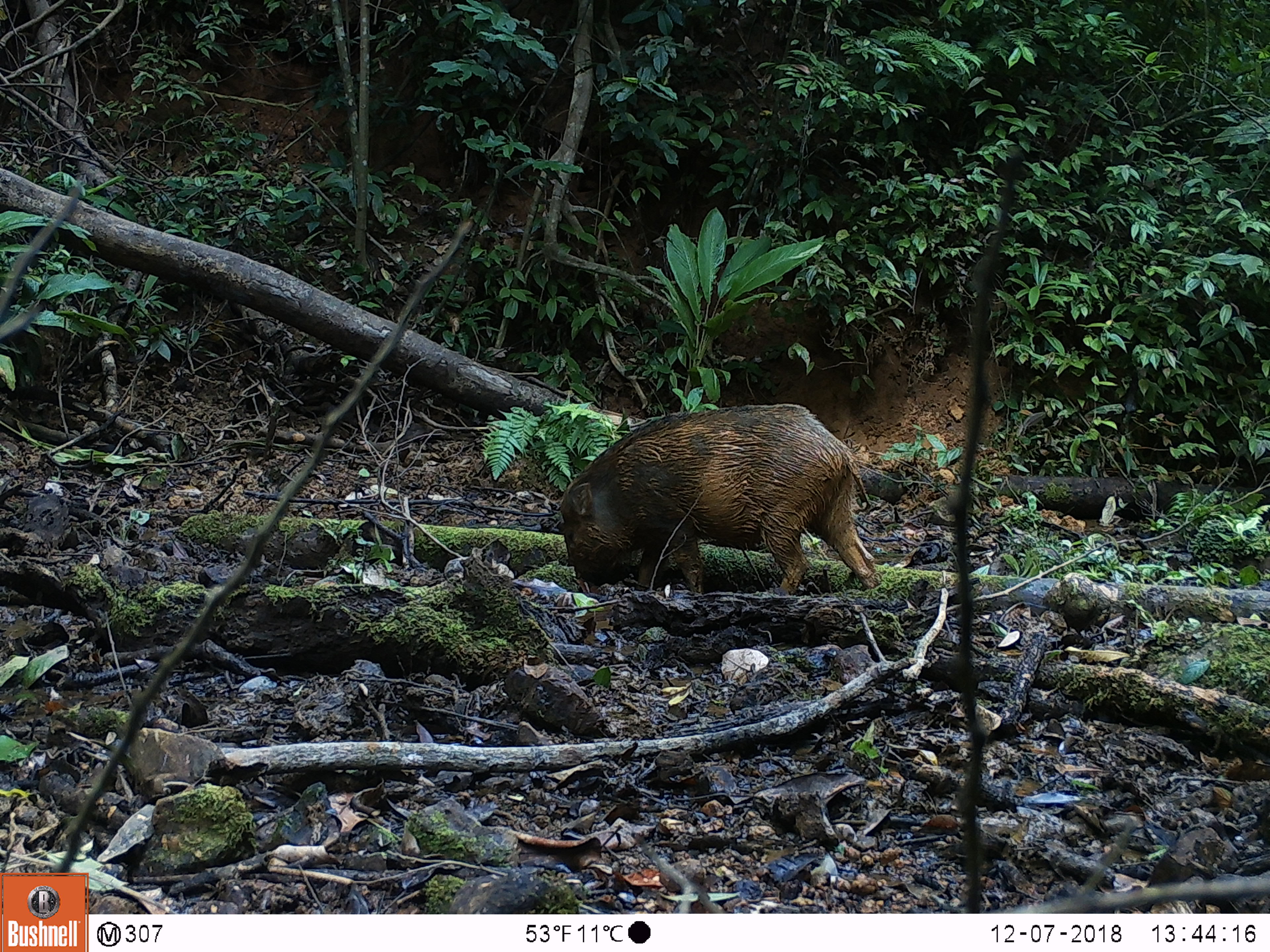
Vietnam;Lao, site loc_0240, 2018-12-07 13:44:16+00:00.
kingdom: Animalia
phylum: Chordata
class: Mammalia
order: Artiodactyla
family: Suidae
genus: Sus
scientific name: Sus scrofa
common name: eurasian wild pig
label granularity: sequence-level